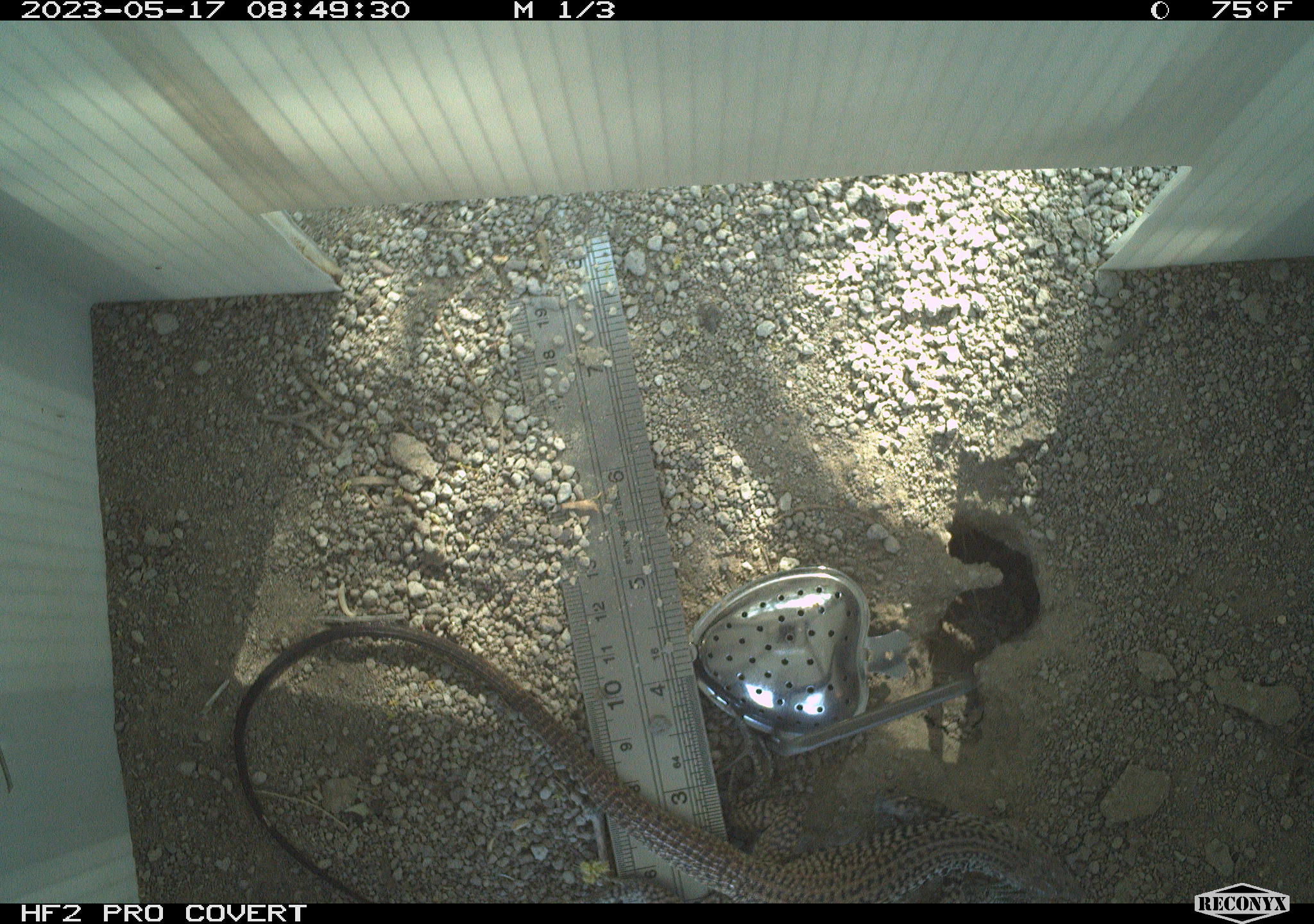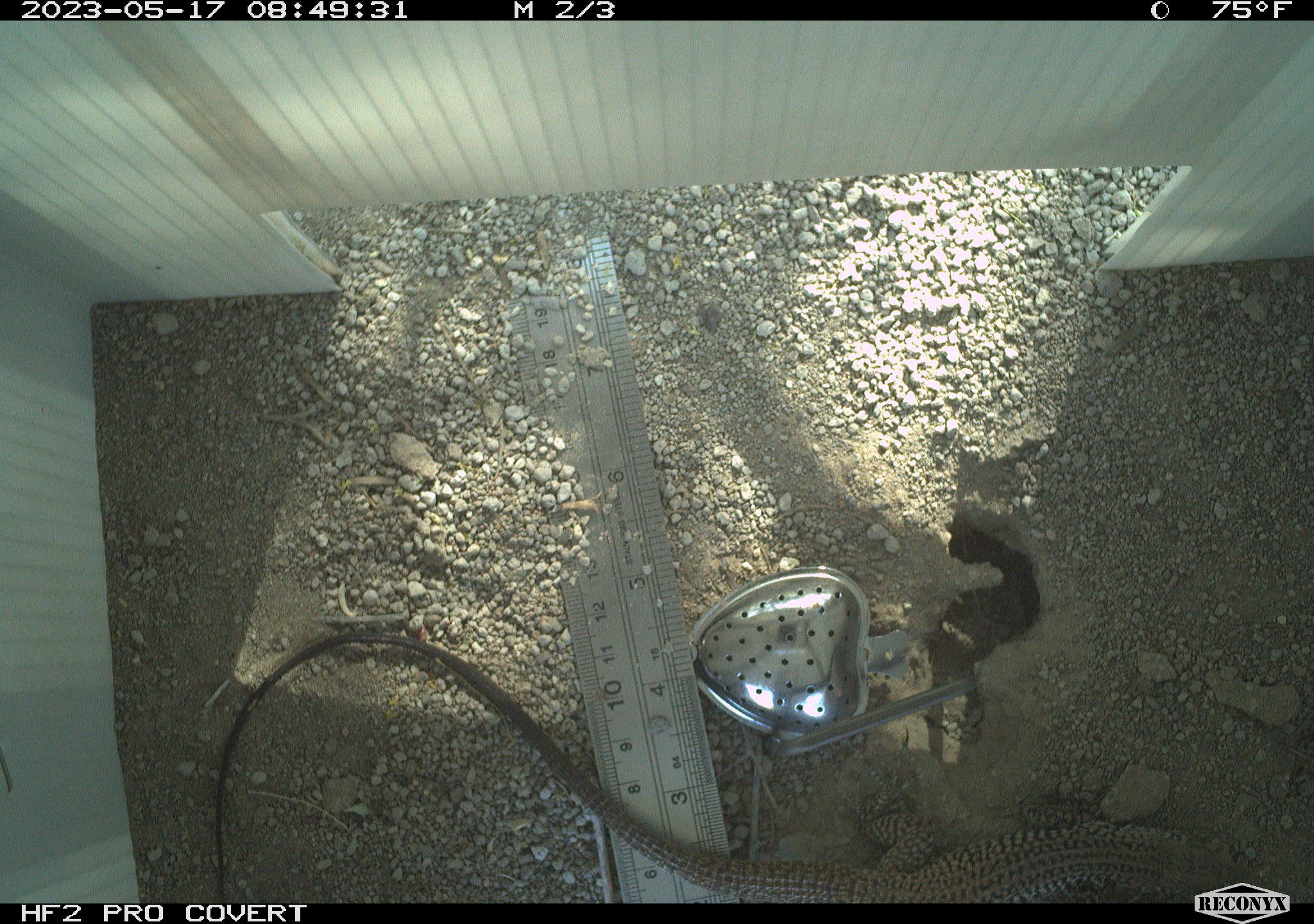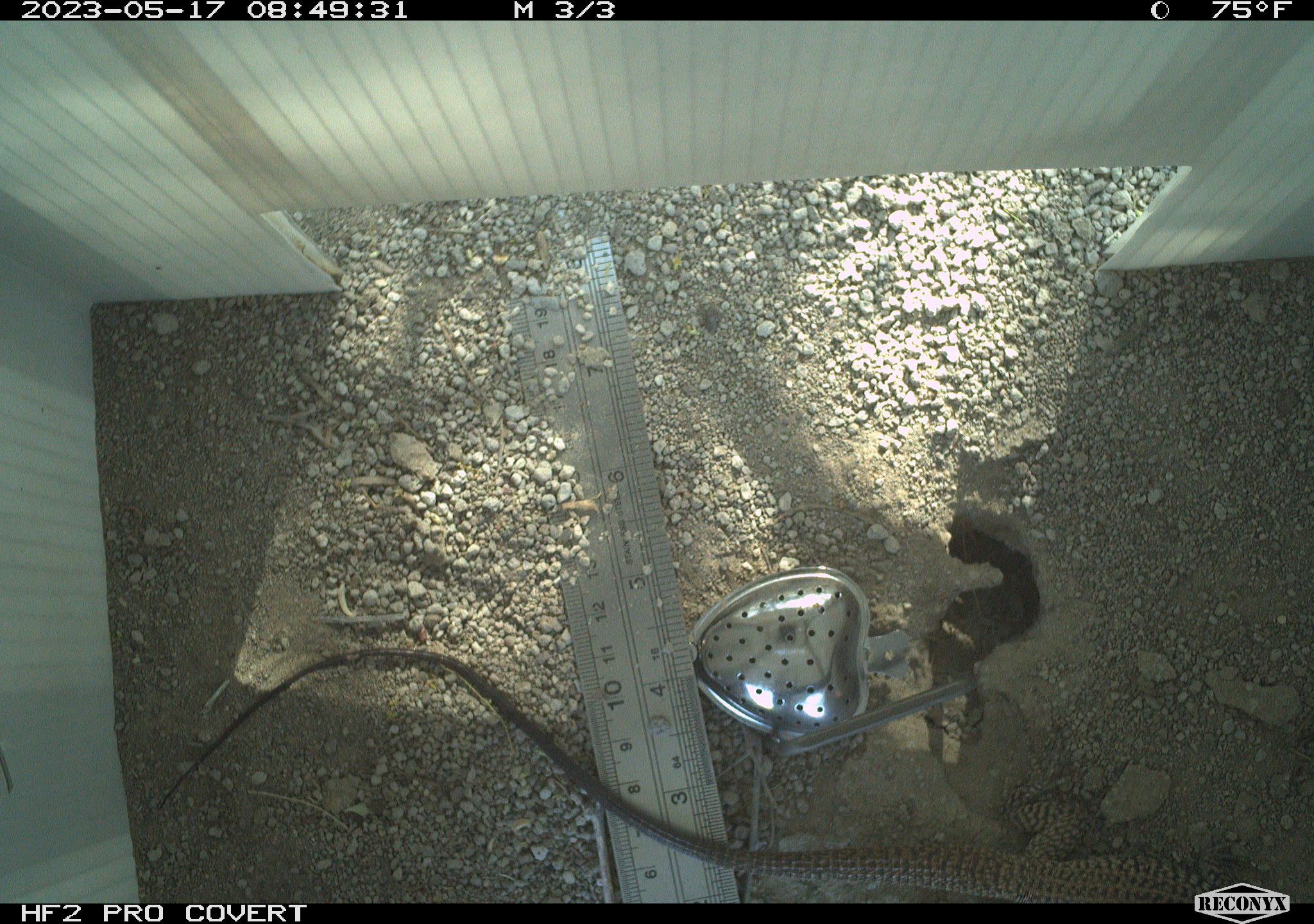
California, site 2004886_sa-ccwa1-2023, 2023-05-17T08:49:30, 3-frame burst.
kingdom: Animalia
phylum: Chordata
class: Reptilia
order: Squamata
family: Teiidae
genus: Aspidoscelis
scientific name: Aspidoscelis tigris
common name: western whiptail